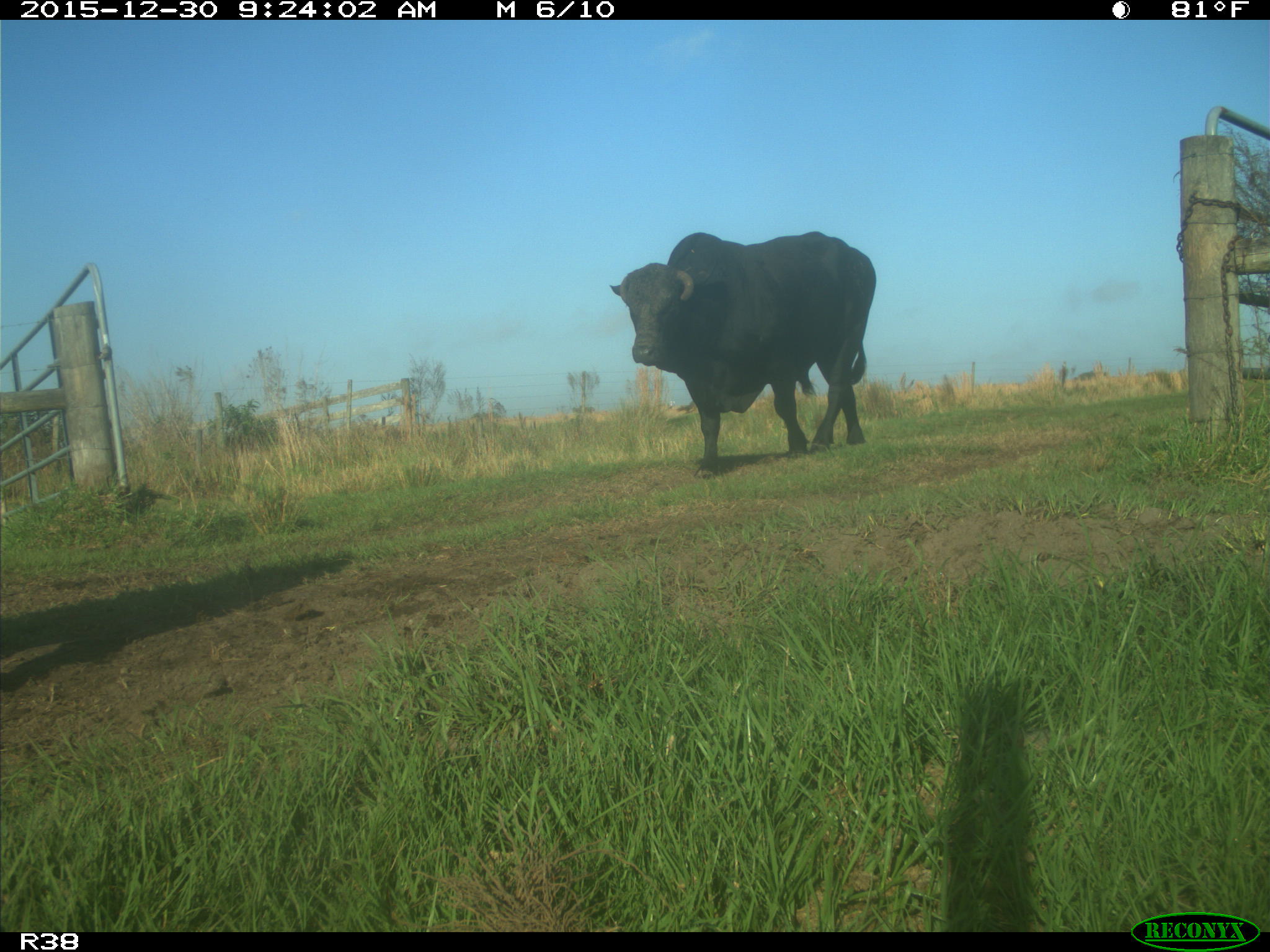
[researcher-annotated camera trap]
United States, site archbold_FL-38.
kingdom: Animalia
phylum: Chordata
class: Mammalia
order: Artiodactyla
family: Bovidae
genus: Bos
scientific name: Bos taurus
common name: domestic cow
Bos taurus (domestic cow).